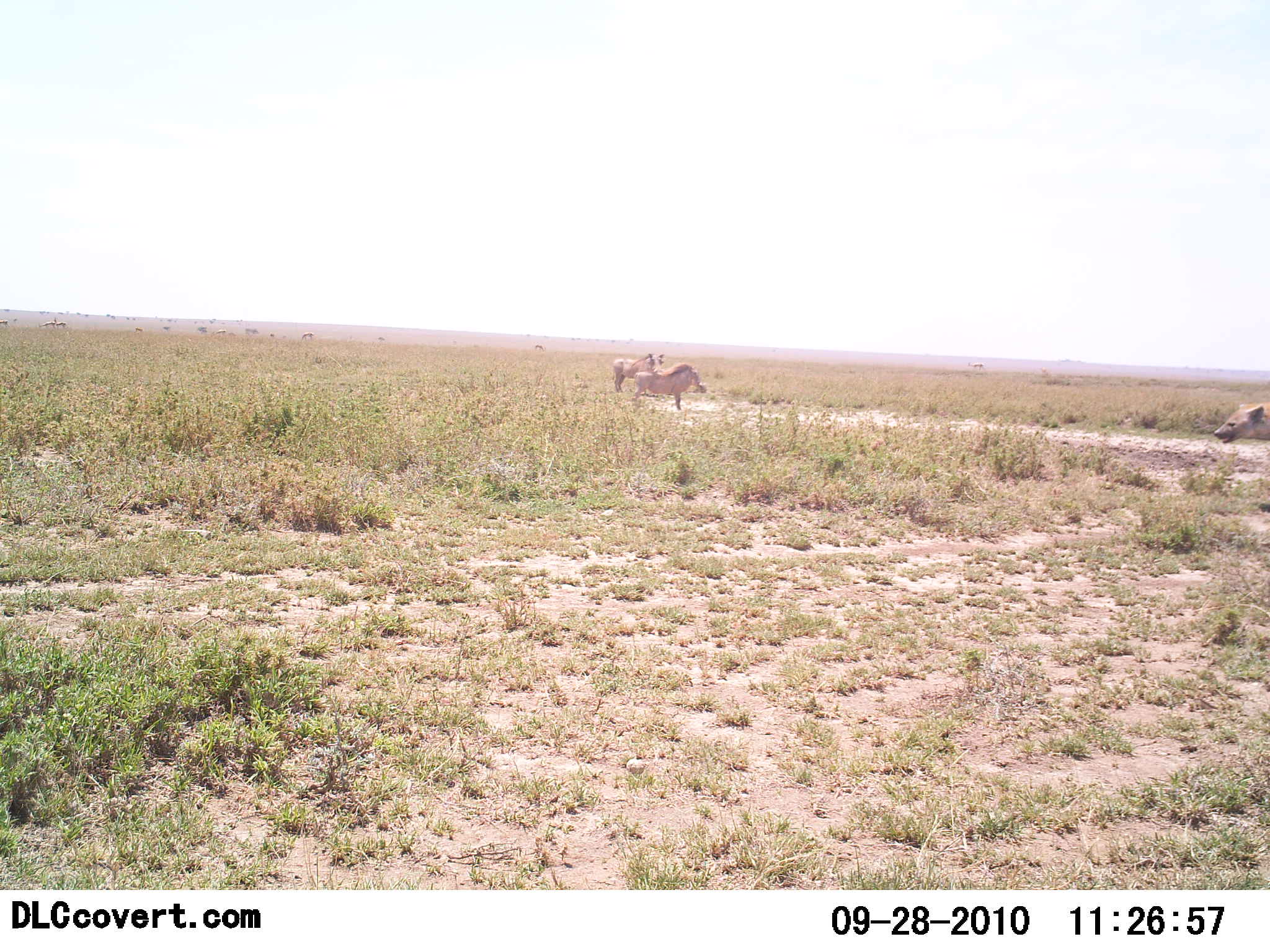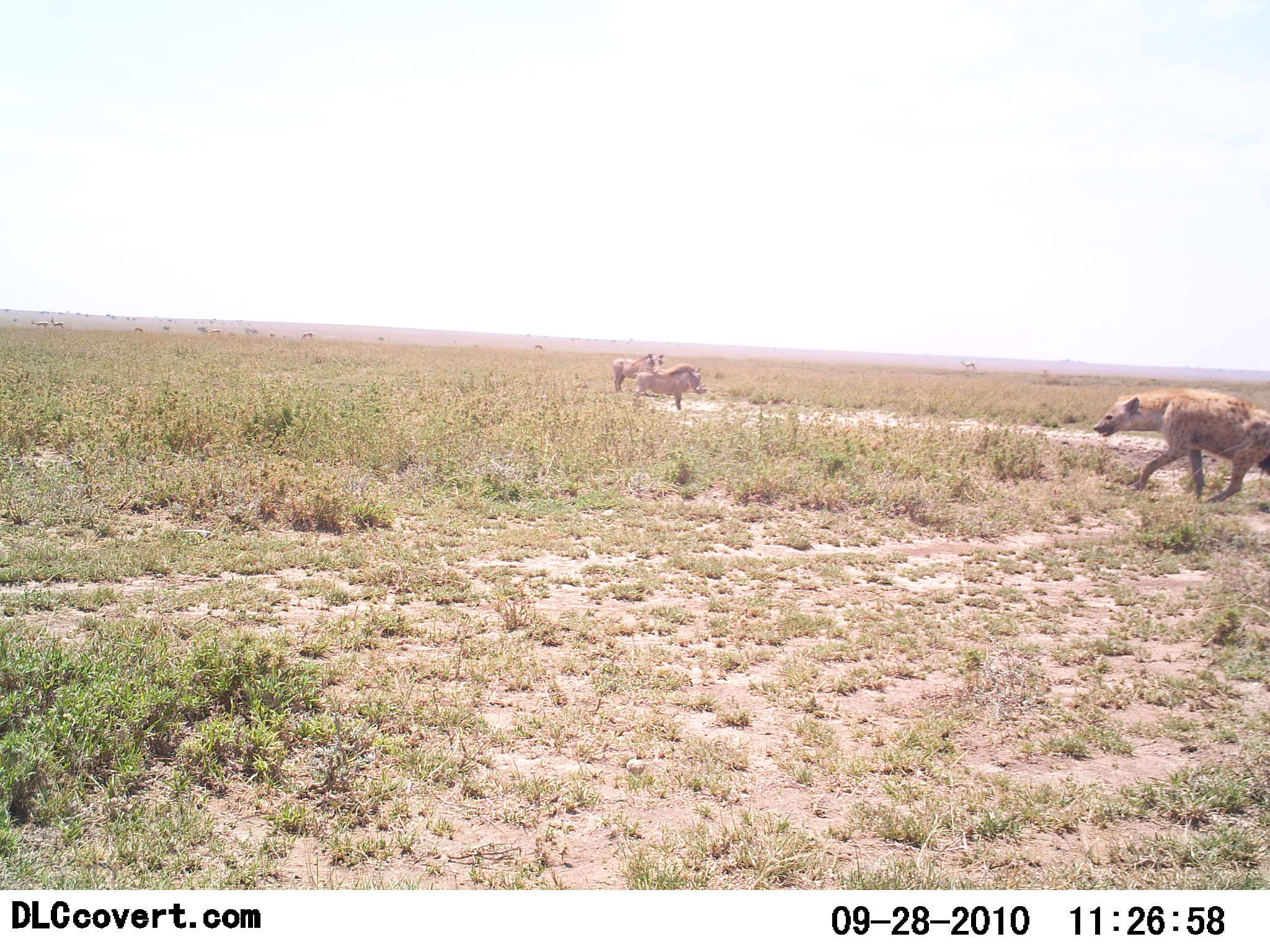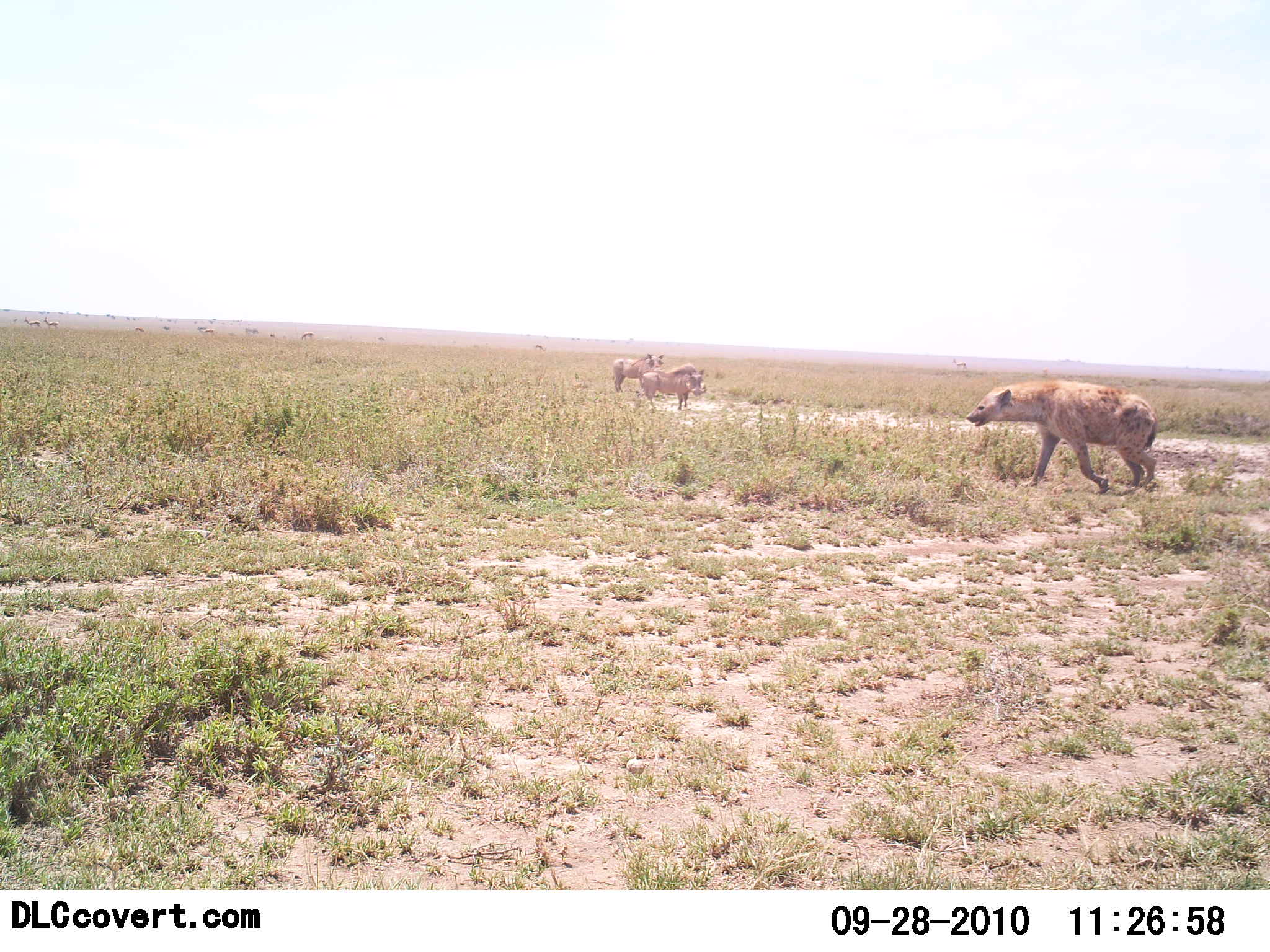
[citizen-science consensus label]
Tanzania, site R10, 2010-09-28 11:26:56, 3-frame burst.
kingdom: Animalia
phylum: Chordata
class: Mammalia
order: Carnivora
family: Hyaenidae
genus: Crocuta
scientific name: Crocuta crocuta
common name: spotted hyena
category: hyenaspotted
Hyenaspotted (spotted hyena) (Crocuta crocuta), count 1. Behavior (volunteer vote fractions): standing 6%, resting 0%, moving 94%, interacting 6%. Young present (vote fraction): 0%. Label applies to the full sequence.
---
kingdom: Animalia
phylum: Chordata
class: Mammalia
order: Artiodactyla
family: Suidae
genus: Phacochoerus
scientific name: Phacochoerus africanus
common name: warthog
Warthog (Phacochoerus africanus), count 2. Behavior (volunteer vote fractions): standing 83%, resting 0%, moving 17%, interacting 25%. Young present (vote fraction): 0%. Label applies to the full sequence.